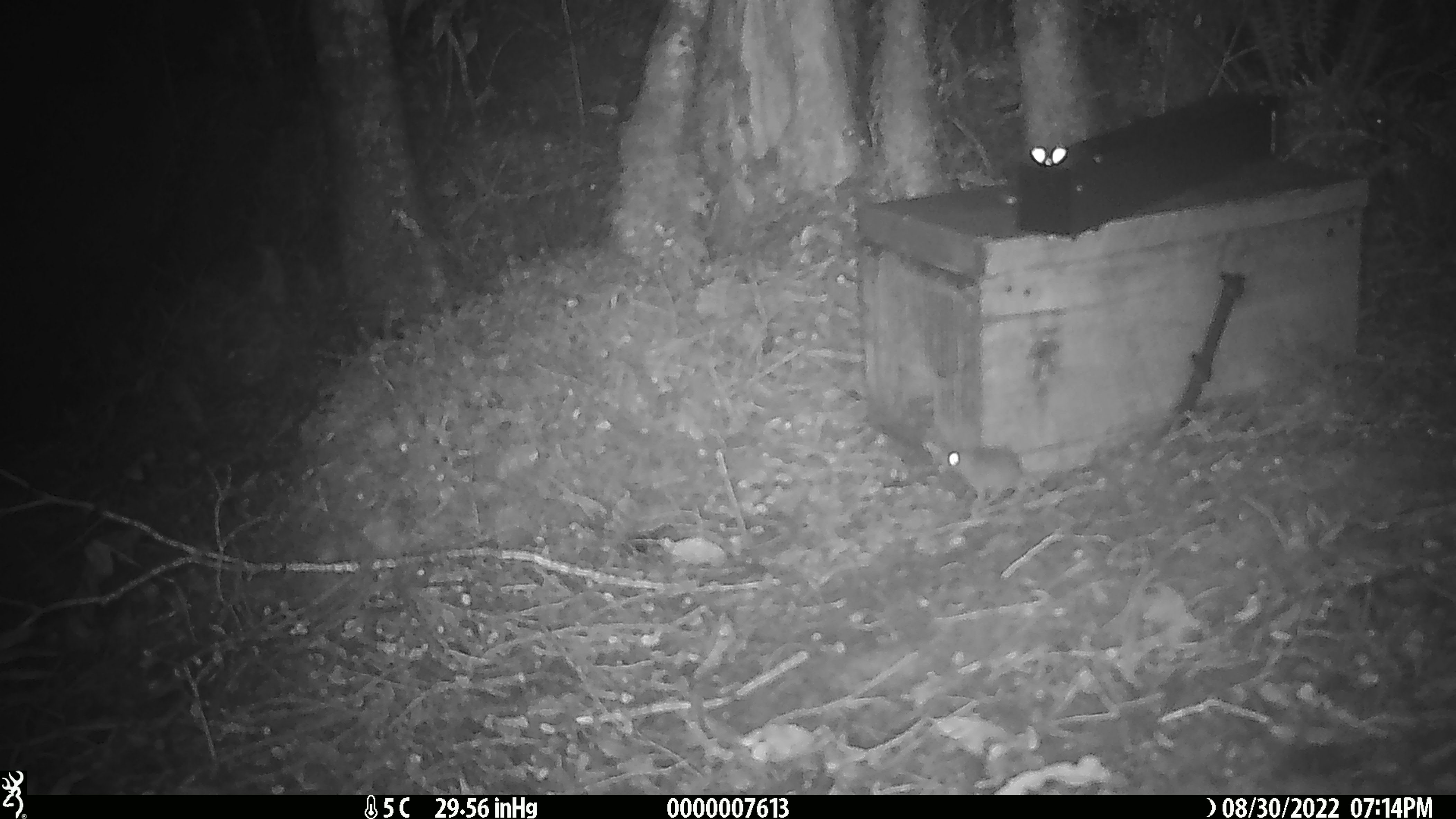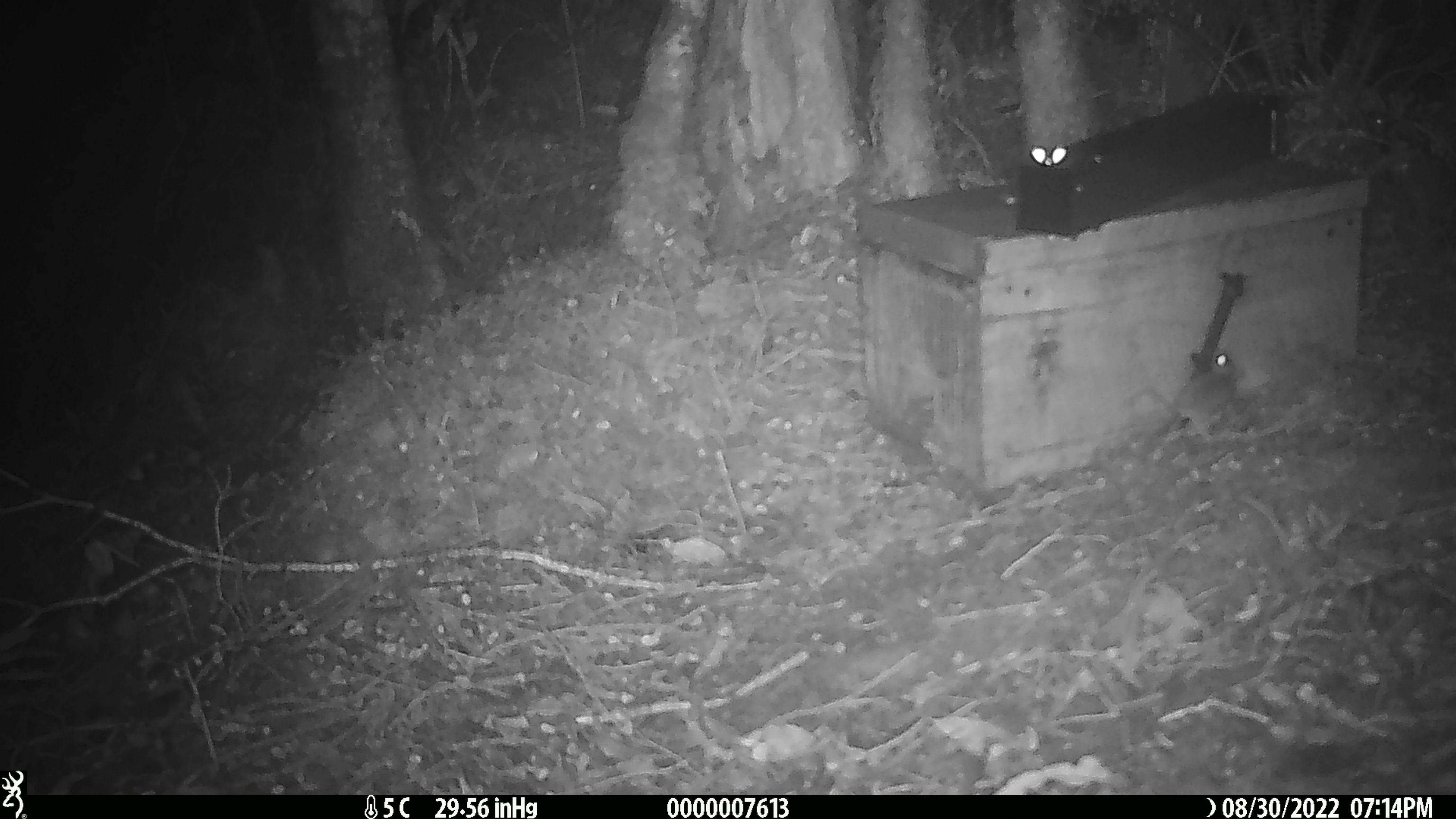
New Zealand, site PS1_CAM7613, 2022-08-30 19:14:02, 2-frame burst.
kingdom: Animalia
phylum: Chordata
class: Mammalia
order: Rodentia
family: Muridae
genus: Mus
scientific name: Mus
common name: mouse